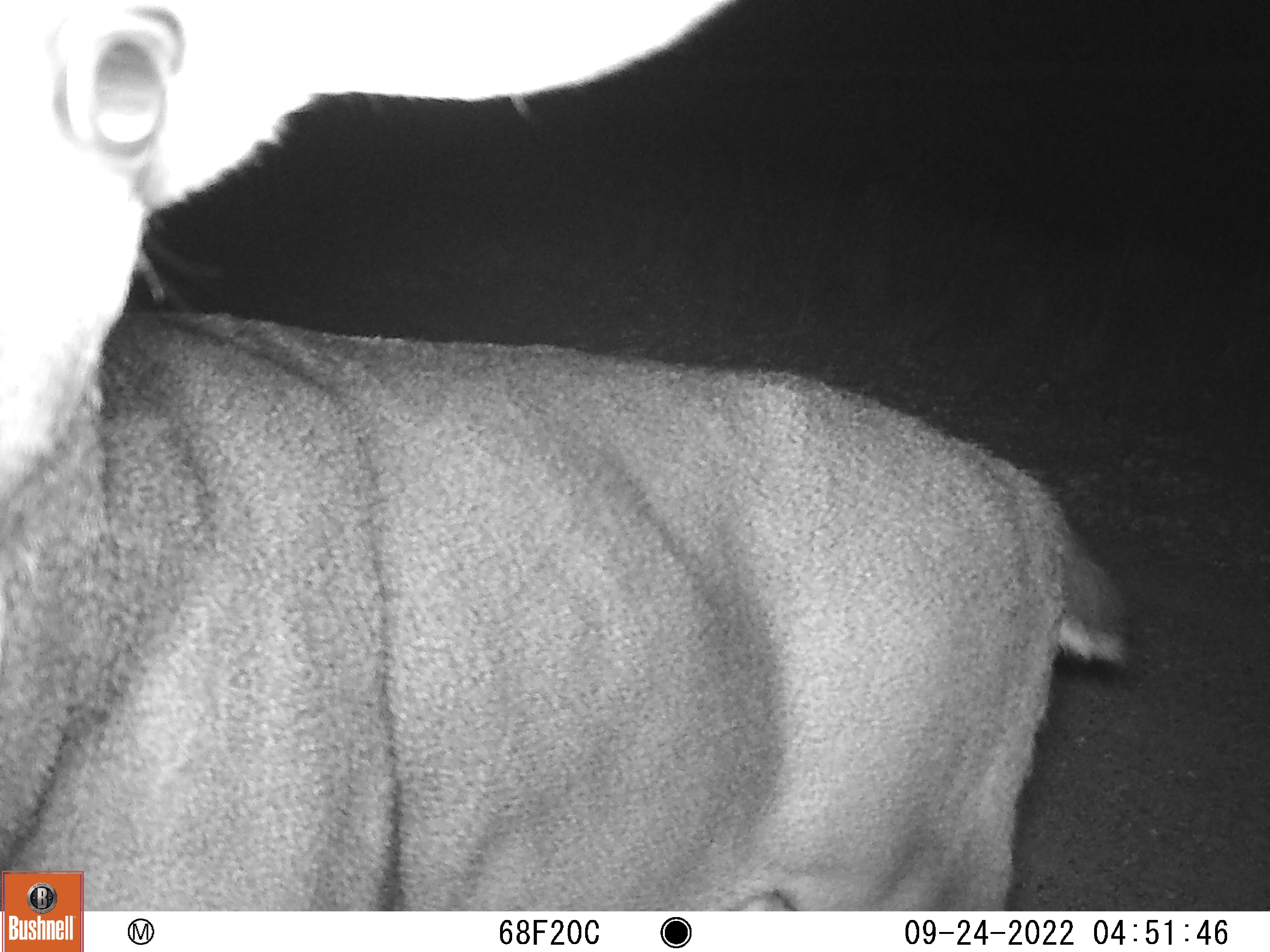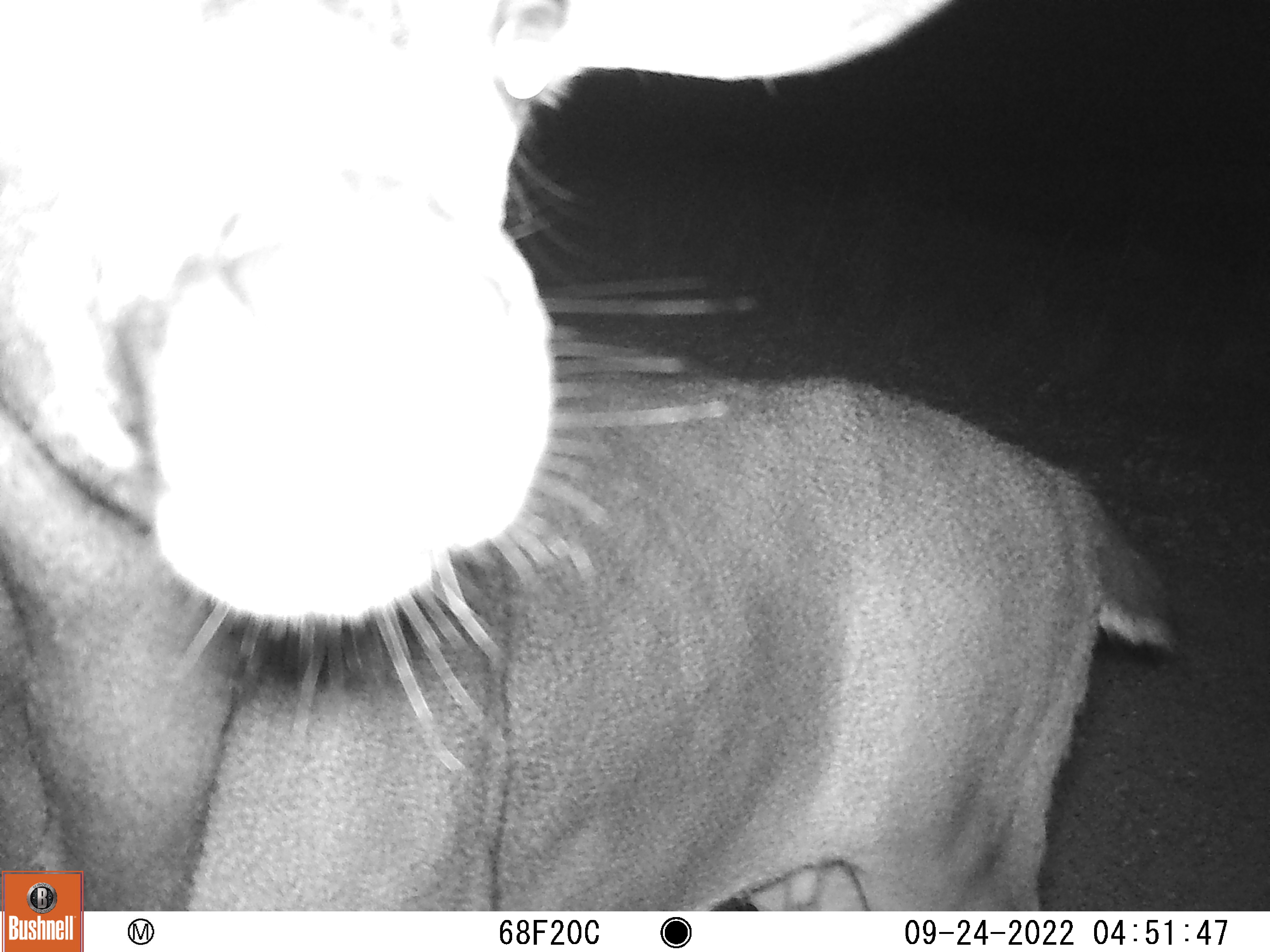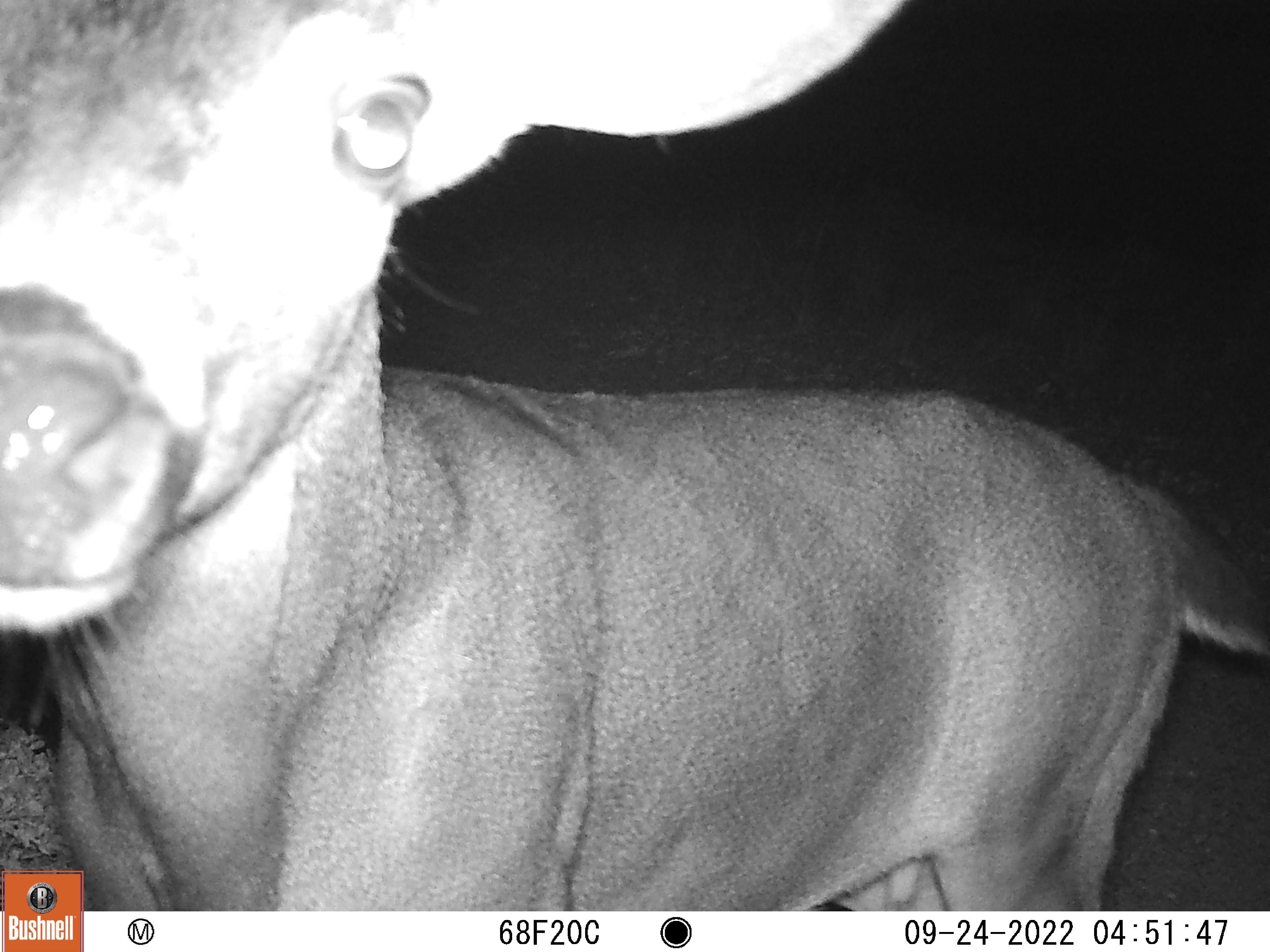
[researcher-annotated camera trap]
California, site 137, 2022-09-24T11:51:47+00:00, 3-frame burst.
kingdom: Animalia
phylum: Chordata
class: Mammalia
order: Artiodactyla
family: Cervidae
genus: Odocoileus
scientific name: Odocoileus hemionus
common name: mule deer